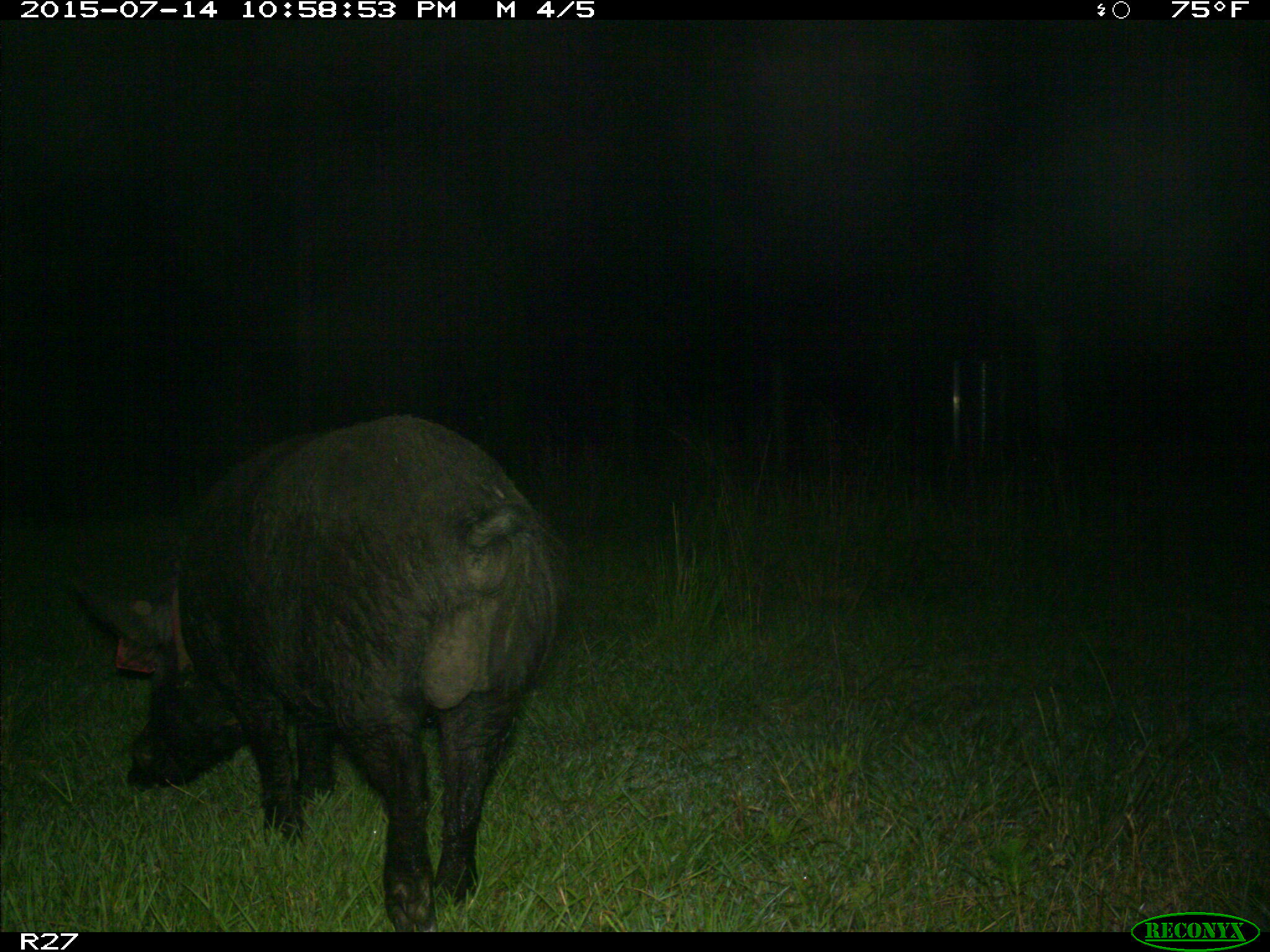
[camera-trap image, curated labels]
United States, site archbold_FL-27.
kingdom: Animalia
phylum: Chordata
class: Mammalia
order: Artiodactyla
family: Suidae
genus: Sus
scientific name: Sus scrofa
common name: wild boar